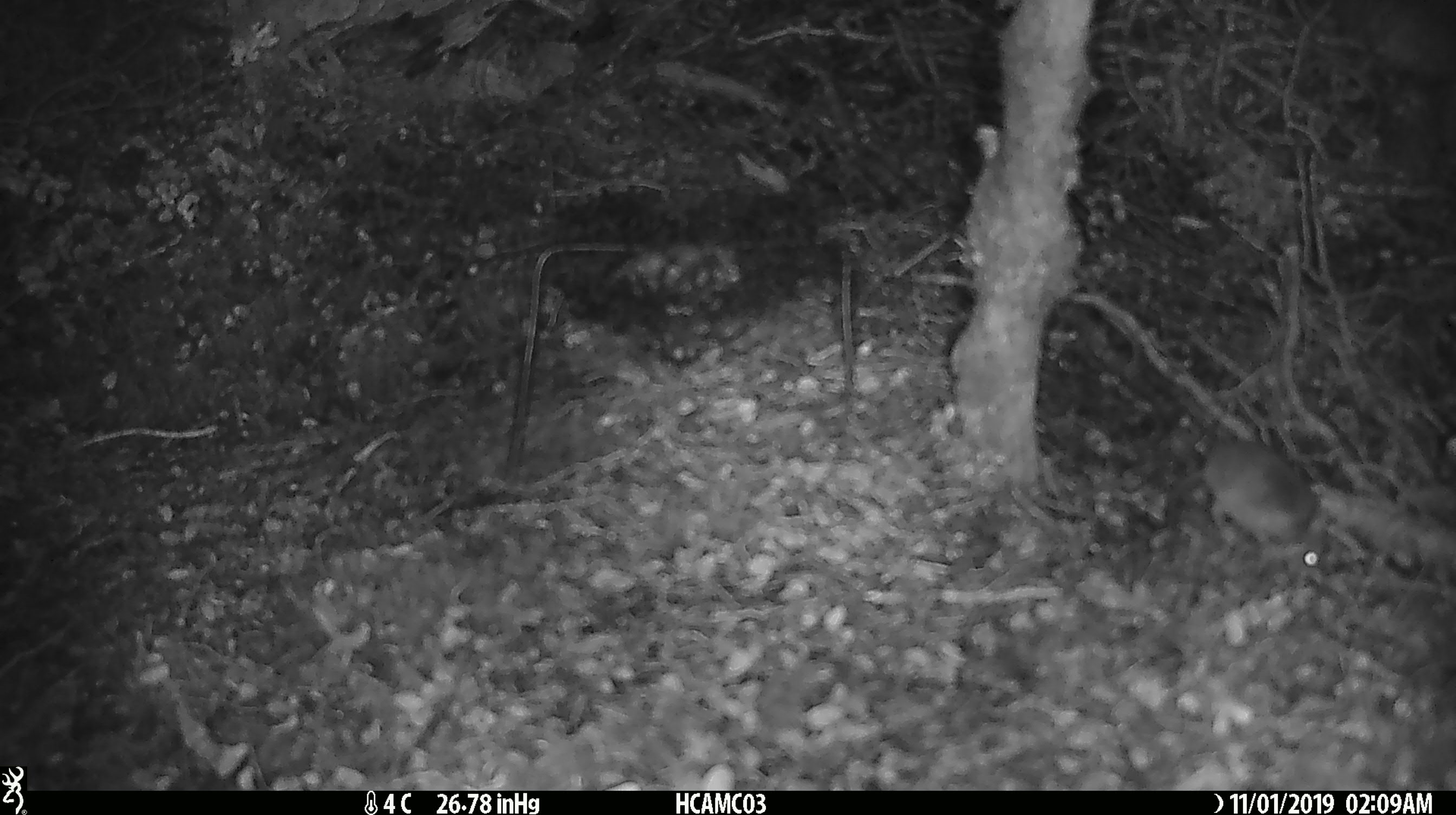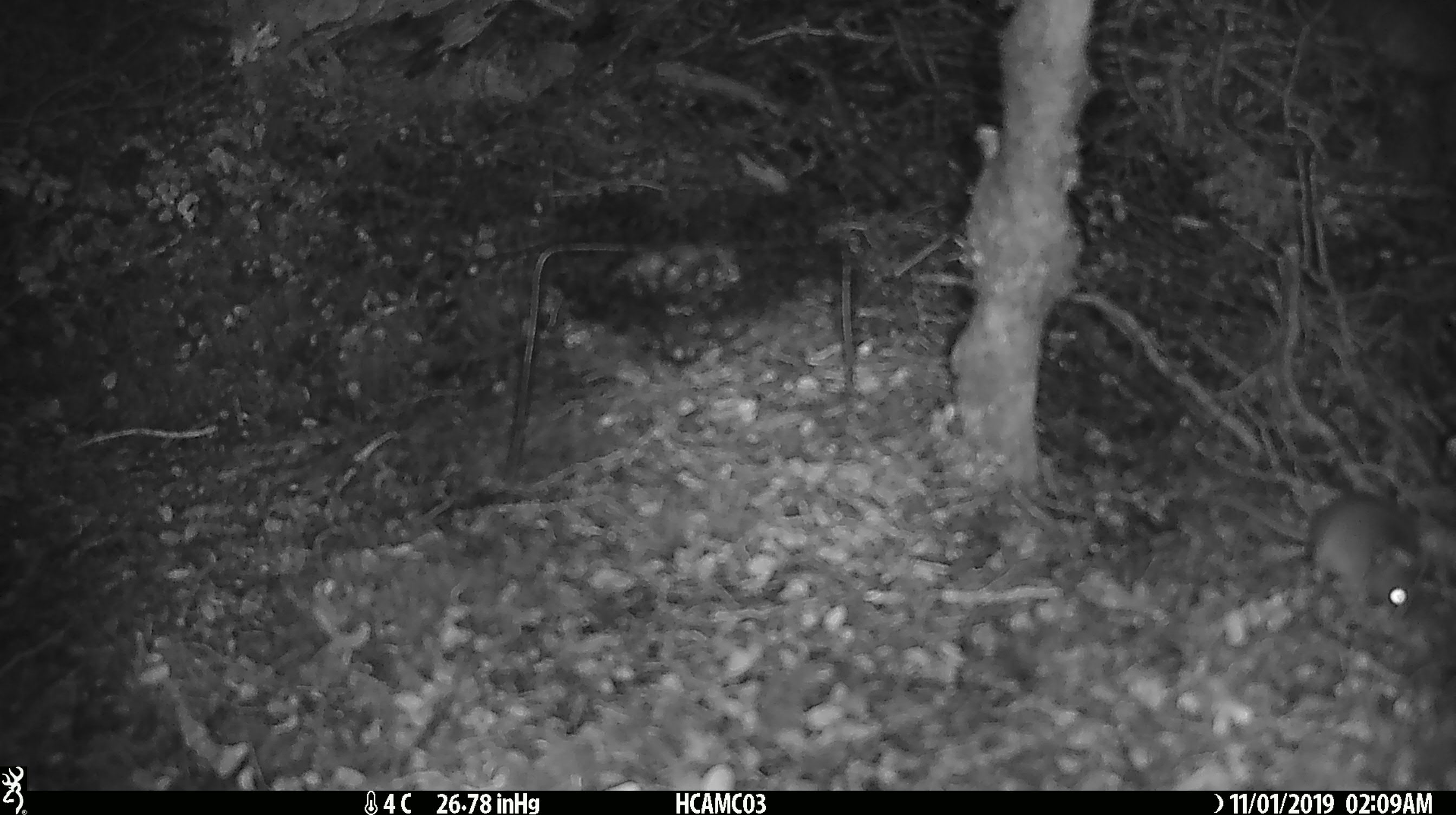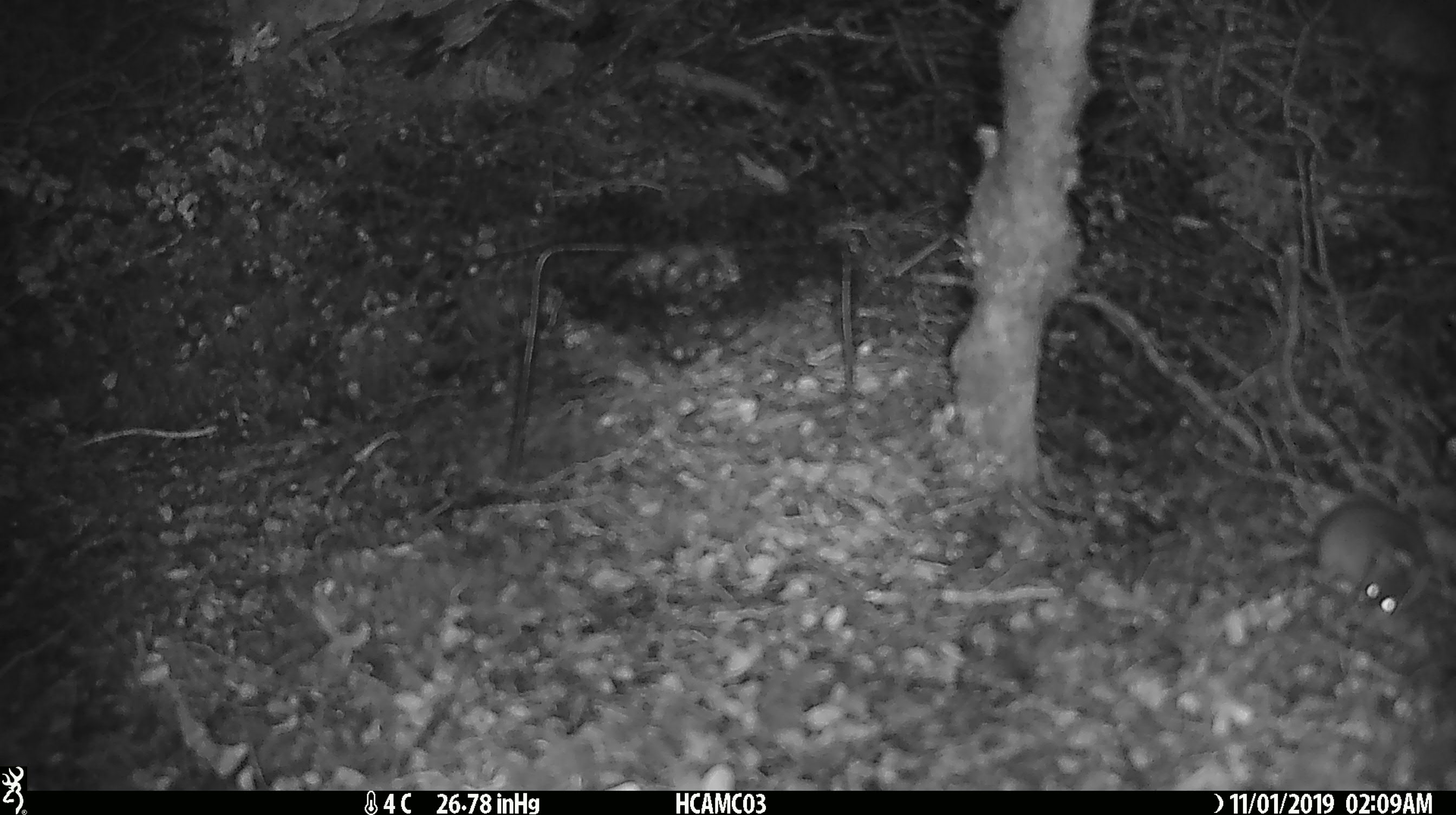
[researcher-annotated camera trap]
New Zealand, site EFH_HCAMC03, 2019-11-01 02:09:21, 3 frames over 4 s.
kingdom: Animalia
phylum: Chordata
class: Mammalia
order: Rodentia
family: Muridae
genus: Mus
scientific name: Mus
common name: mouse